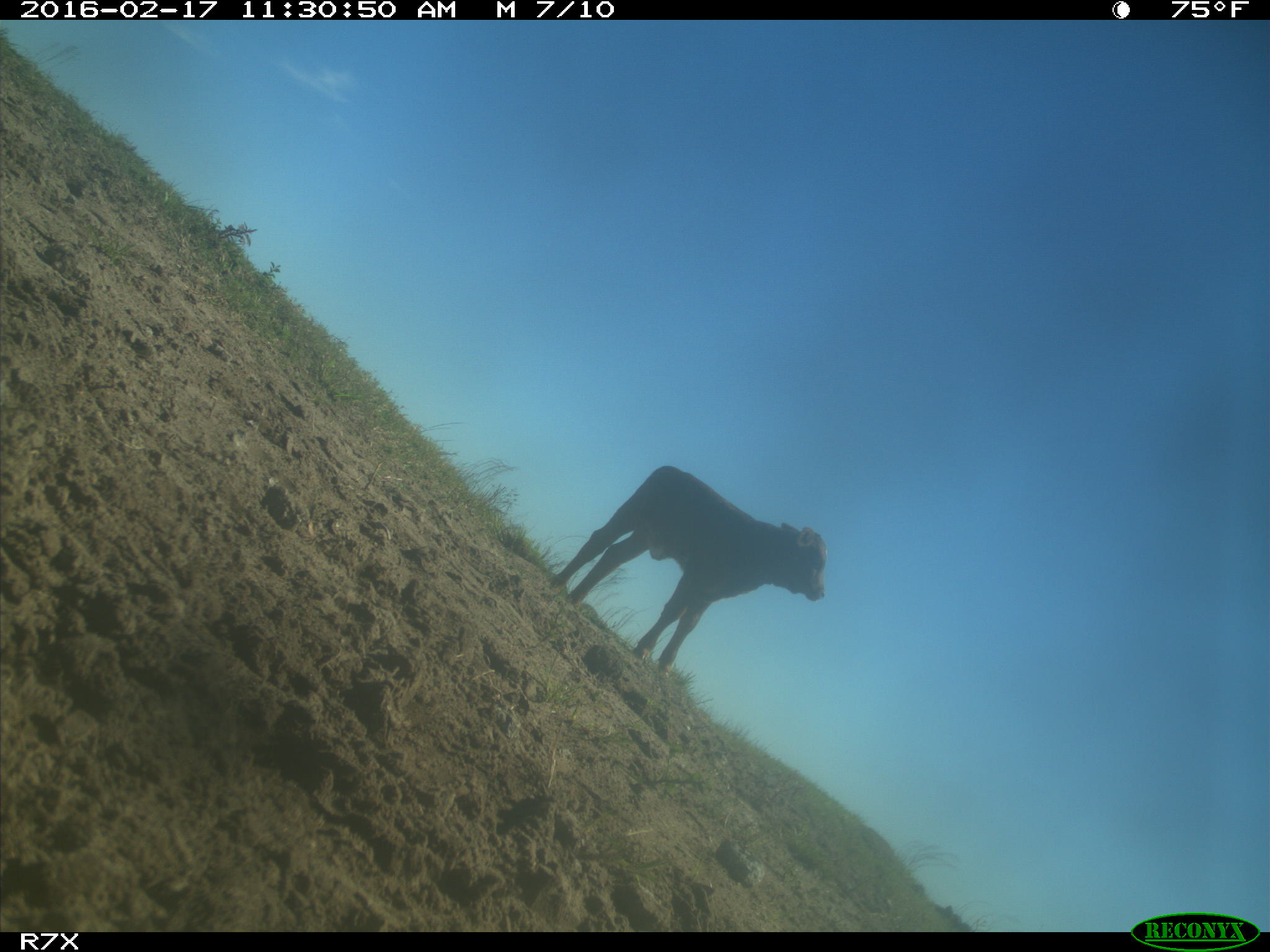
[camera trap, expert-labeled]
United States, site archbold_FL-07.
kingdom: Animalia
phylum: Chordata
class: Mammalia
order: Artiodactyla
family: Bovidae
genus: Bos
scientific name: Bos taurus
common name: domestic cow